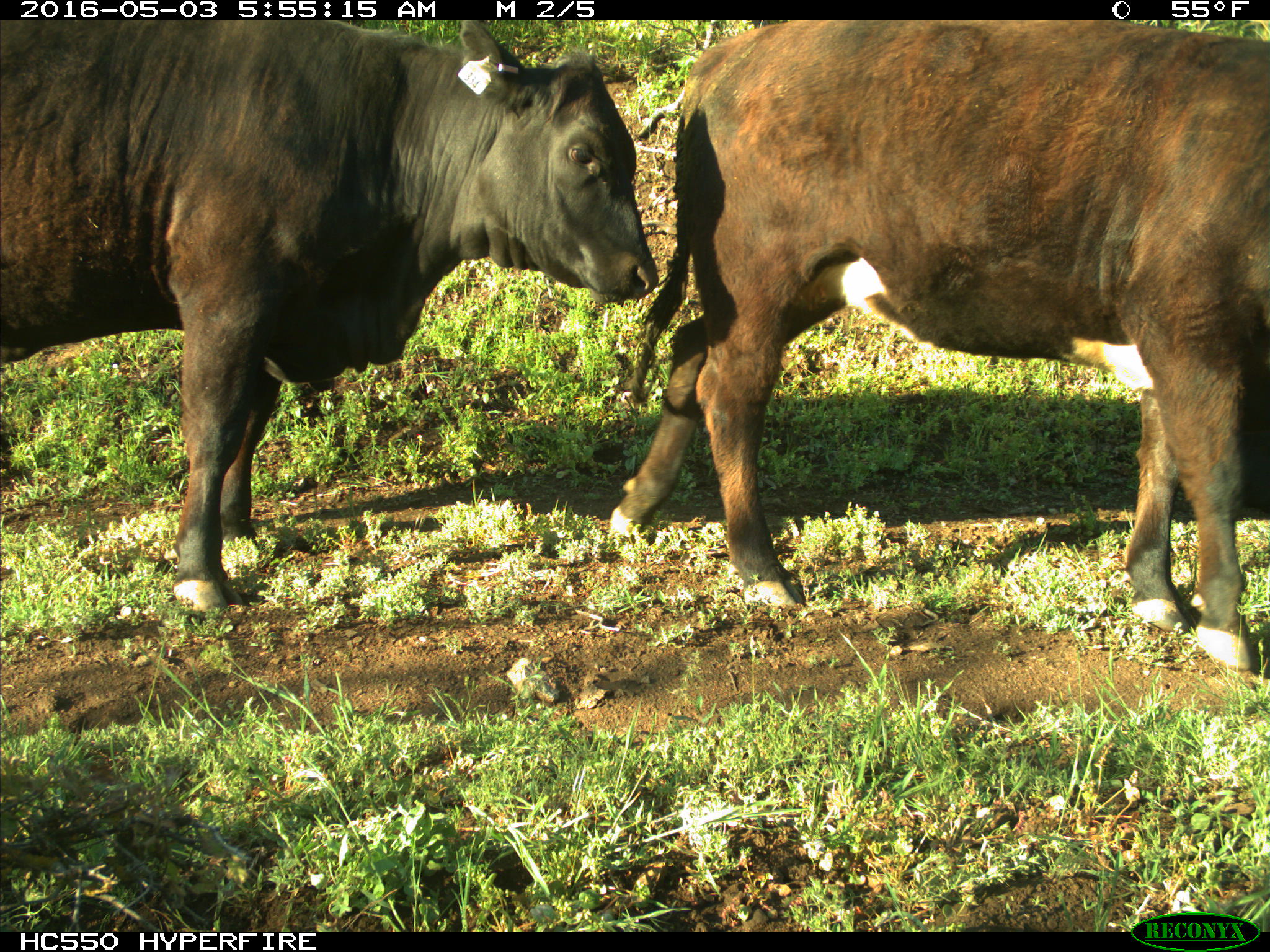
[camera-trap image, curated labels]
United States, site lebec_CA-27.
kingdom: Animalia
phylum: Chordata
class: Mammalia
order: Artiodactyla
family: Bovidae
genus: Bos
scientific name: Bos taurus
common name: domestic cow